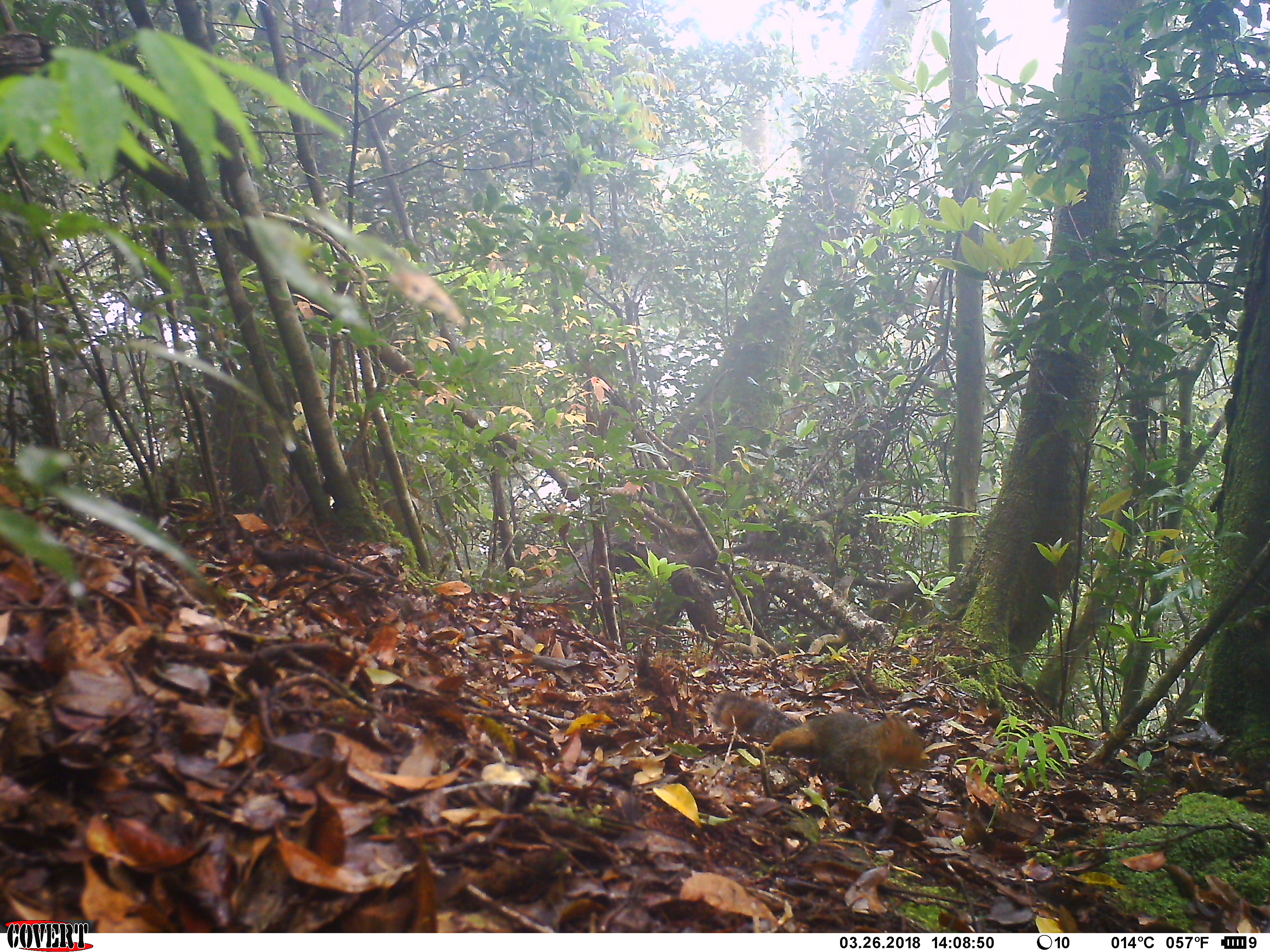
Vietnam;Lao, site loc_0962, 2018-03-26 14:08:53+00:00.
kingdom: Animalia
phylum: Chordata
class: Mammalia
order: Rodentia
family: Sciuridae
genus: Dremomys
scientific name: Dremomys rufigenis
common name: red-cheeked squirrel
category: red cheeked squirrel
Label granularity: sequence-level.